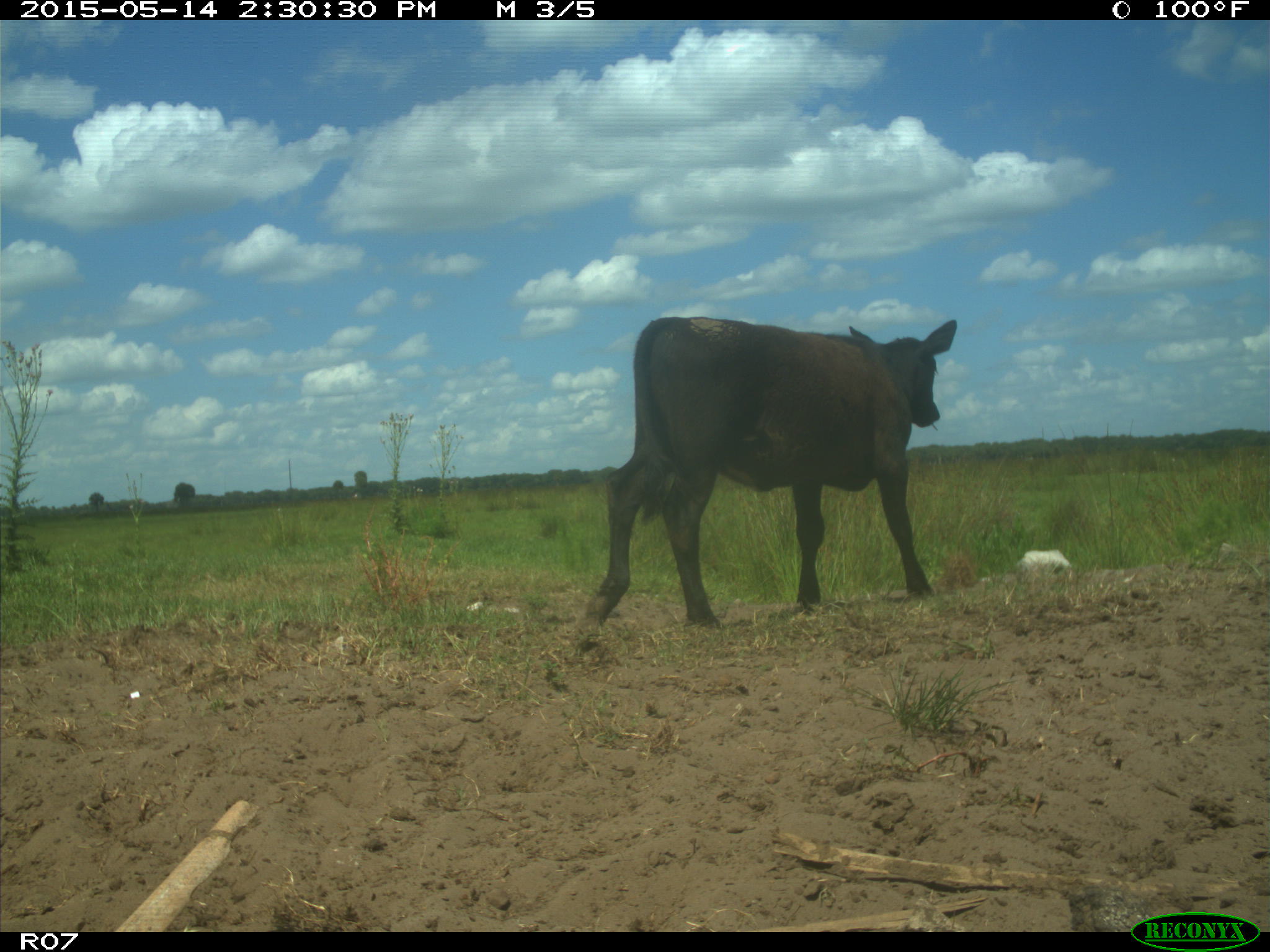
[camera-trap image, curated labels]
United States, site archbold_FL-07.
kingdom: Animalia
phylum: Chordata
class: Mammalia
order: Artiodactyla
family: Bovidae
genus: Bos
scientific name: Bos taurus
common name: domestic cow